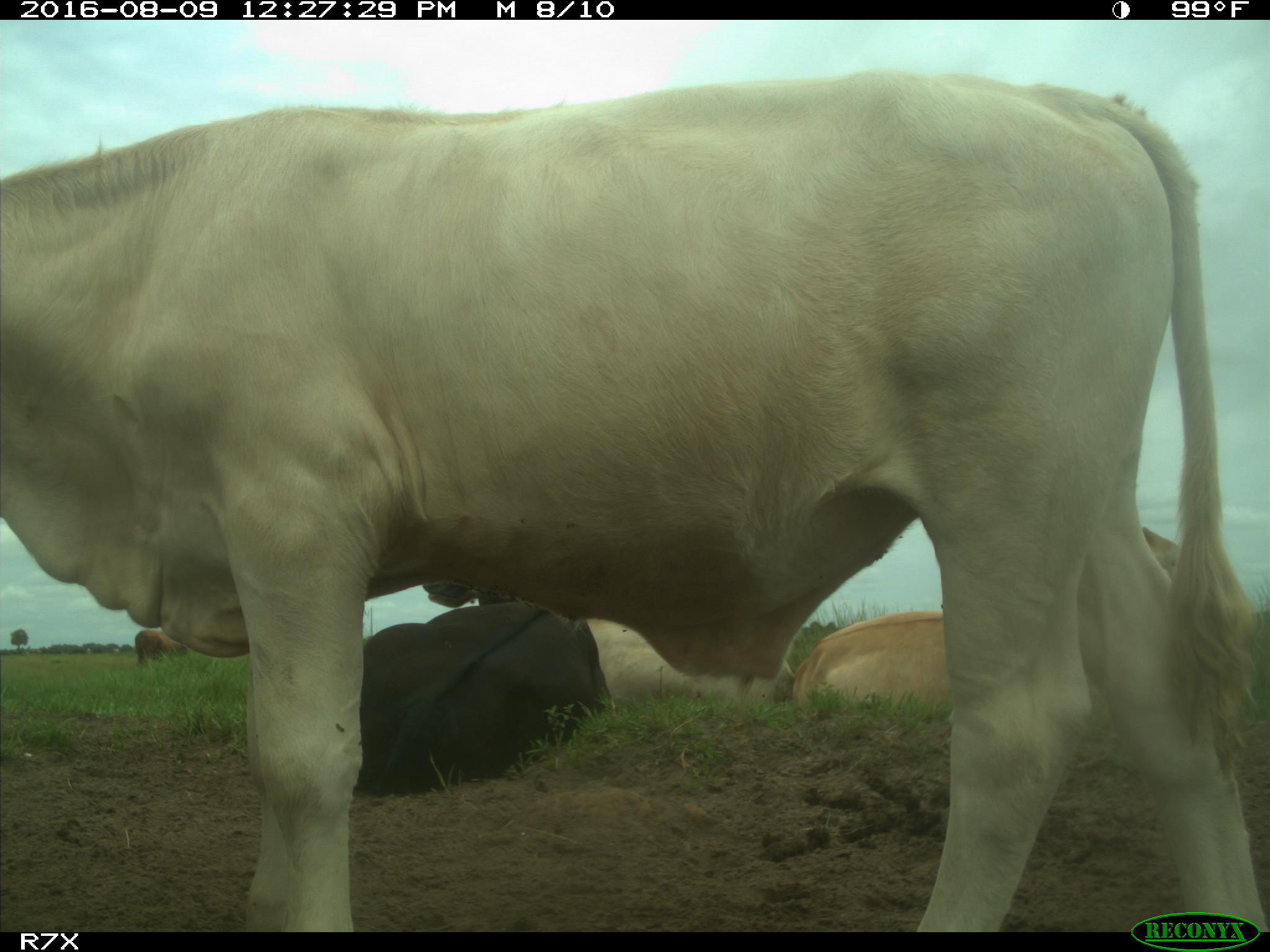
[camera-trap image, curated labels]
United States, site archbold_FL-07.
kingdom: Animalia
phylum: Chordata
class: Mammalia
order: Artiodactyla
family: Bovidae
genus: Bos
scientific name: Bos taurus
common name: domestic cow